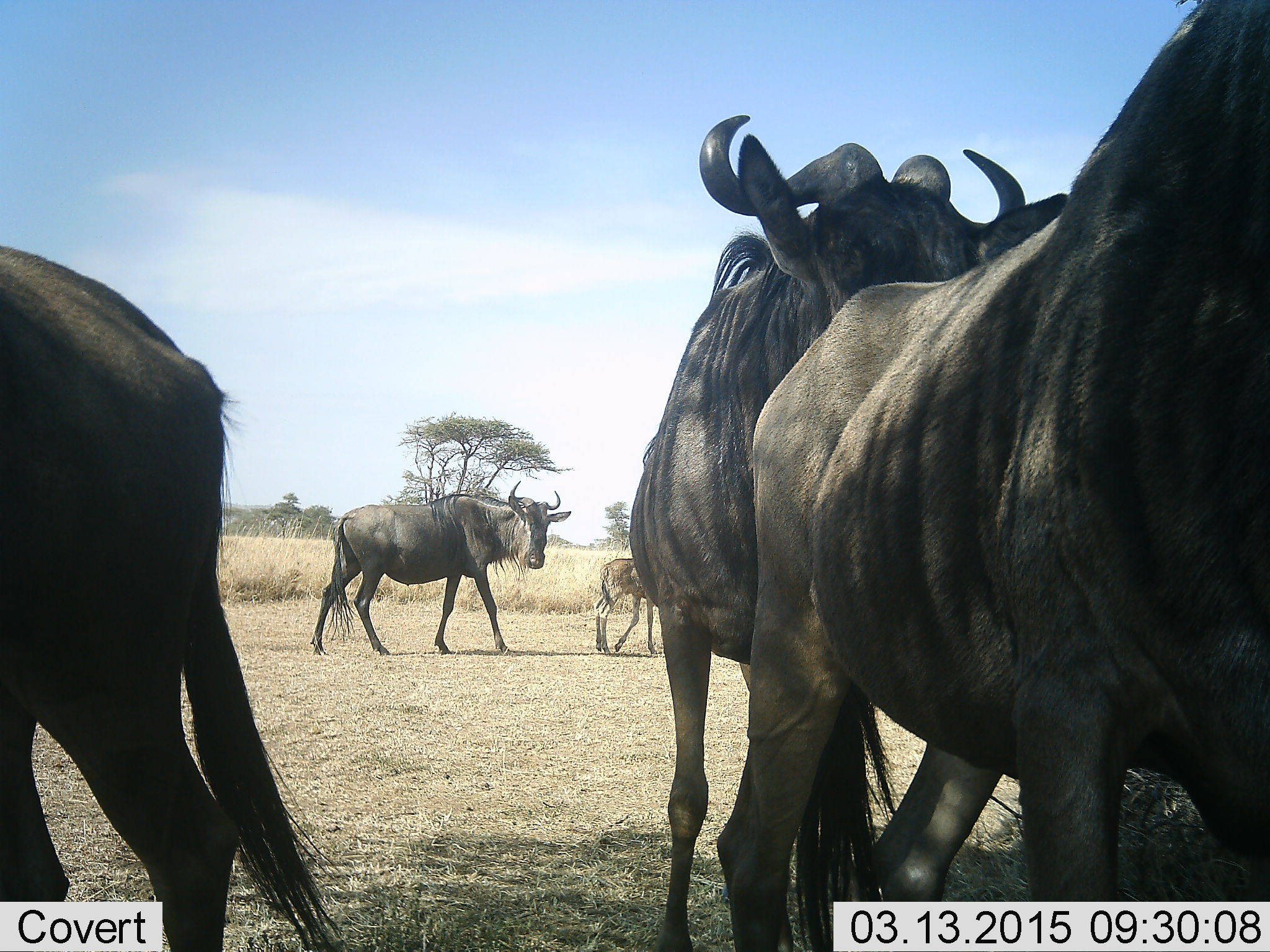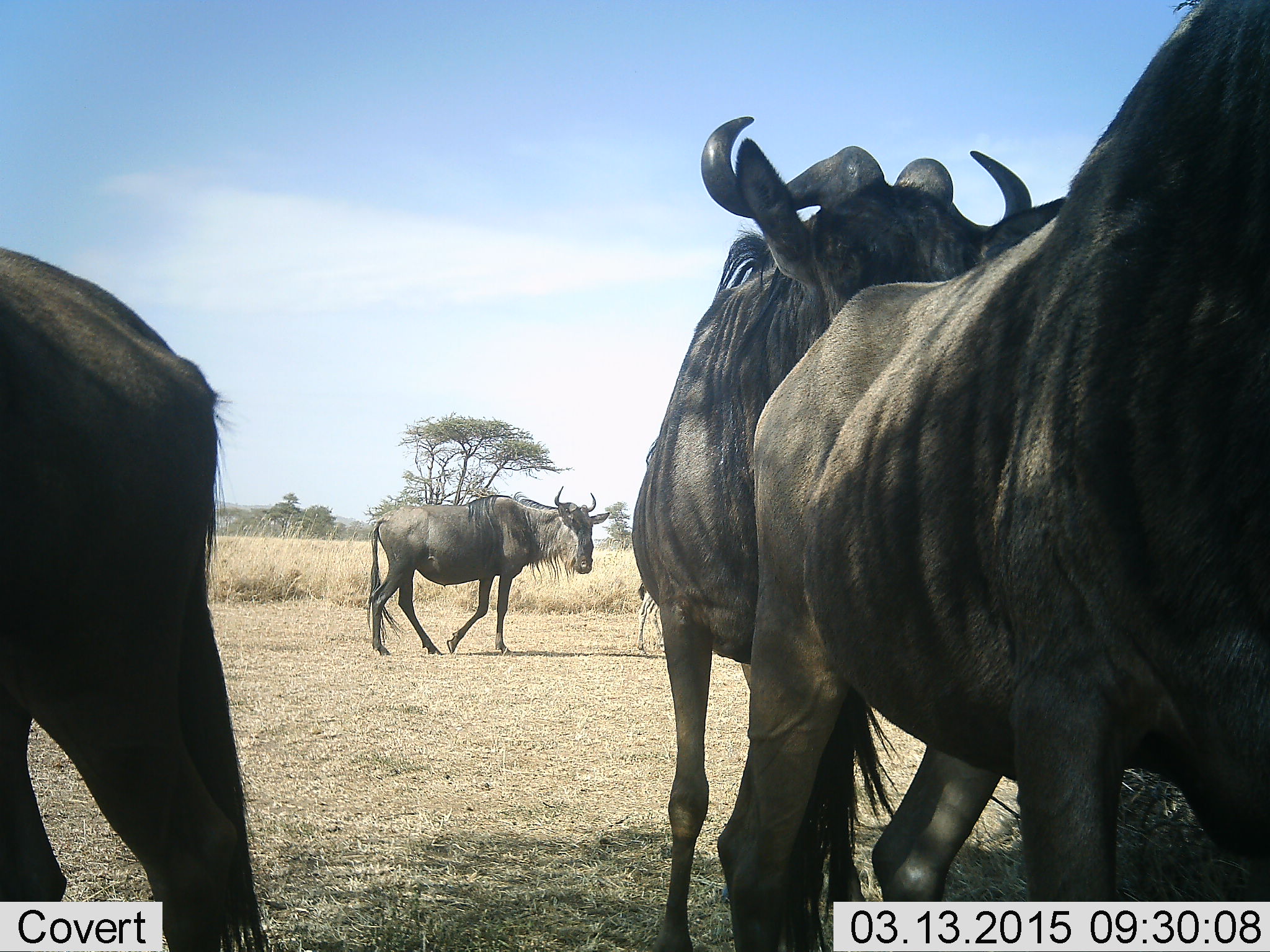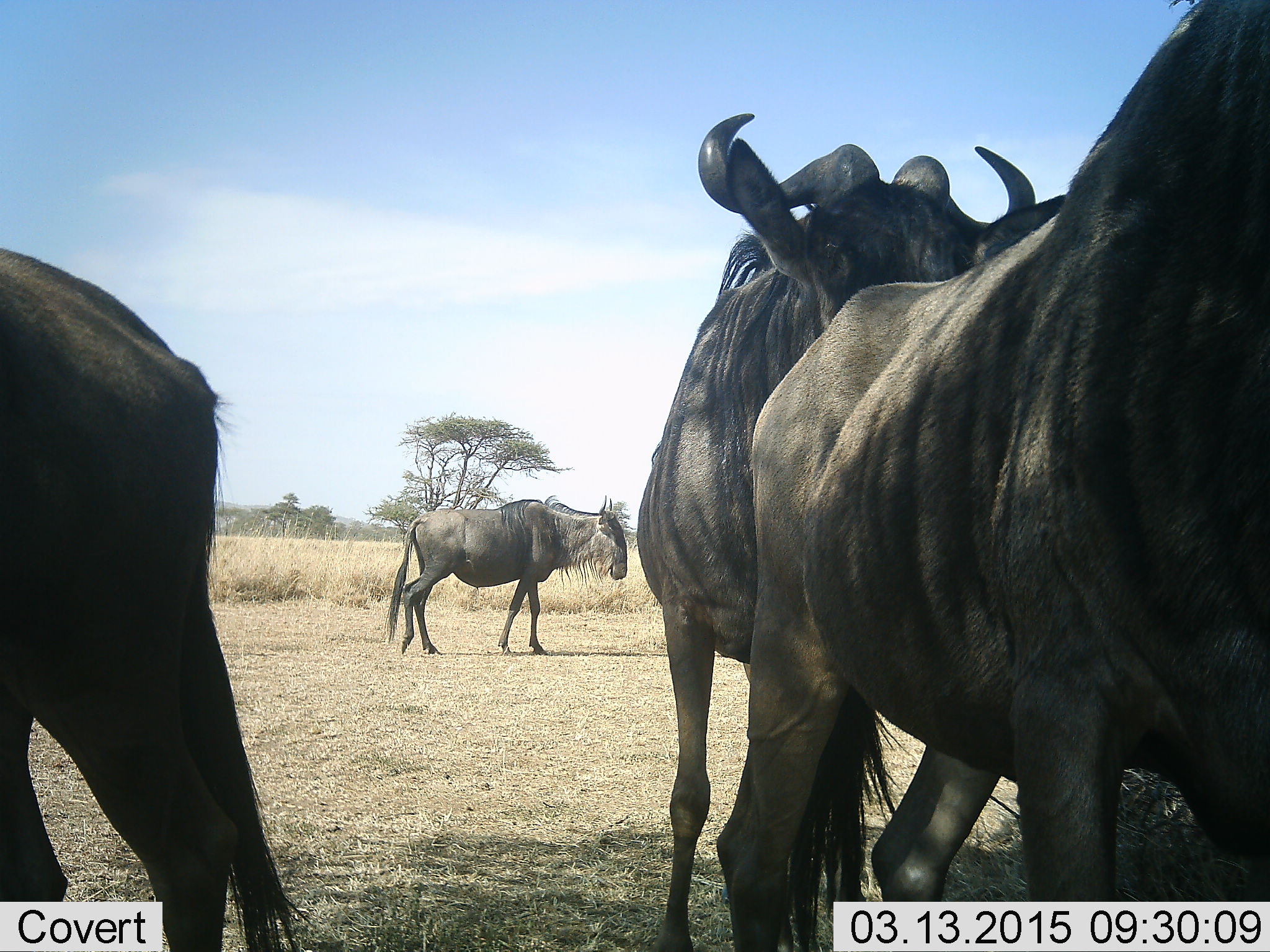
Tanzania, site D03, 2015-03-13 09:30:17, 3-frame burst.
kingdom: Animalia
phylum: Chordata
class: Mammalia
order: Artiodactyla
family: Bovidae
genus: Connochaetes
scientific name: Connochaetes taurinus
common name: blue wildebeest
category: wildebeest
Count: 5.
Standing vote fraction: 100%.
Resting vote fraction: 0%.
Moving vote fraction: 60%.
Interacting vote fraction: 0%.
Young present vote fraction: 60%.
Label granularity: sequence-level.